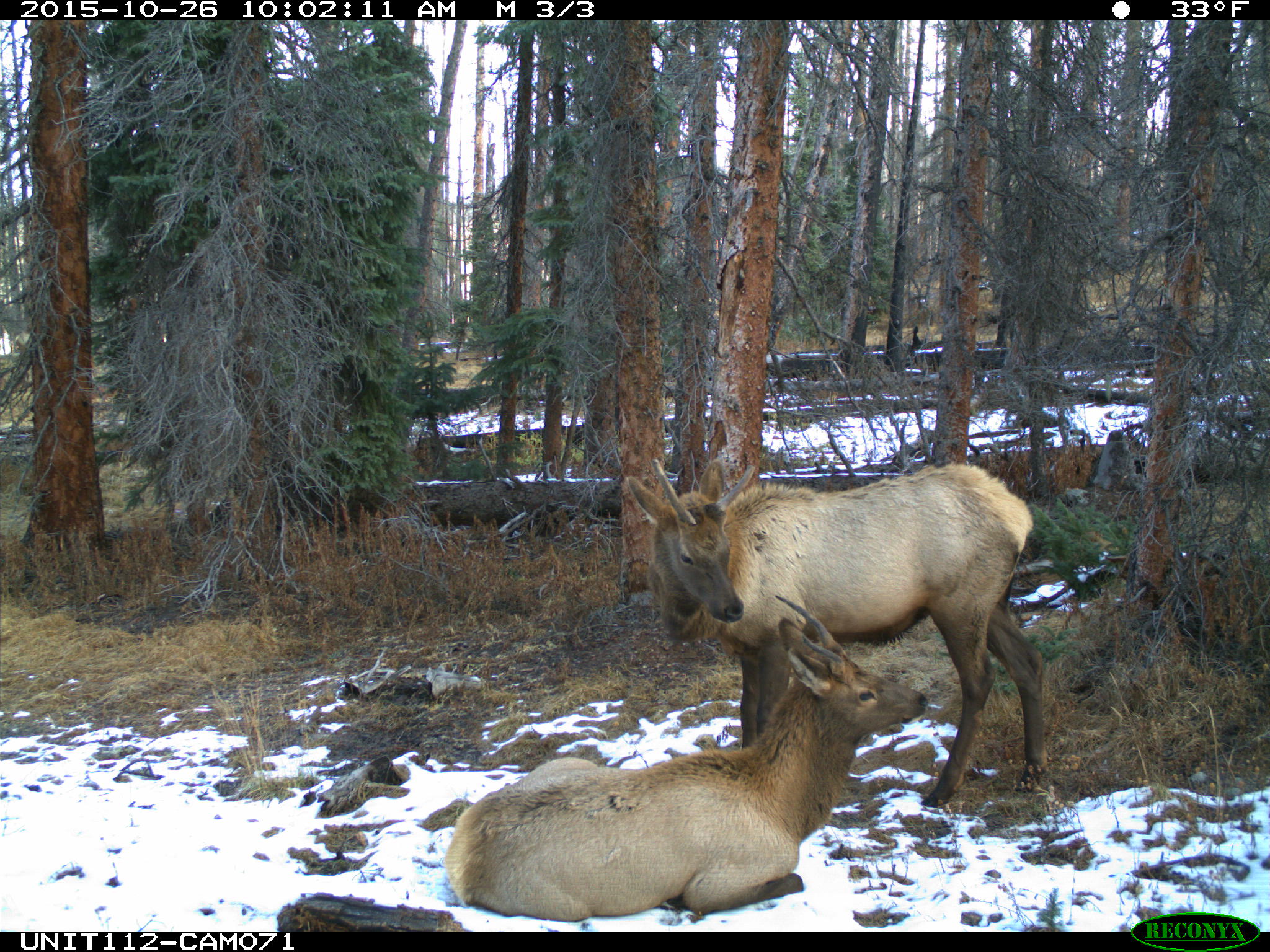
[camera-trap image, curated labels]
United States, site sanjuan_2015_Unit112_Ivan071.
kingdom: Animalia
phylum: Chordata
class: Mammalia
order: Artiodactyla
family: Cervidae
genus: Cervus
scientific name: Cervus elaphus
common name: red deer